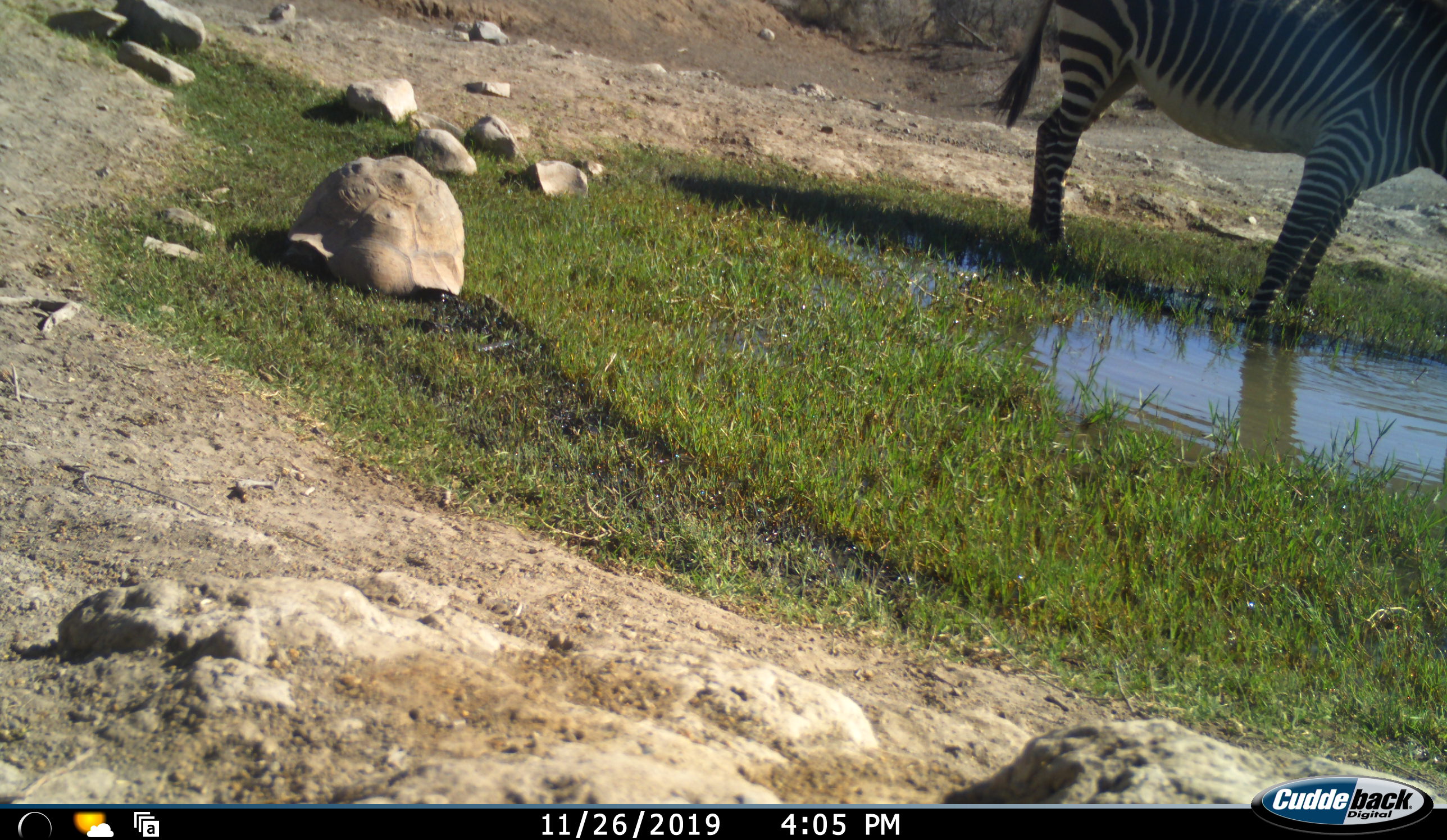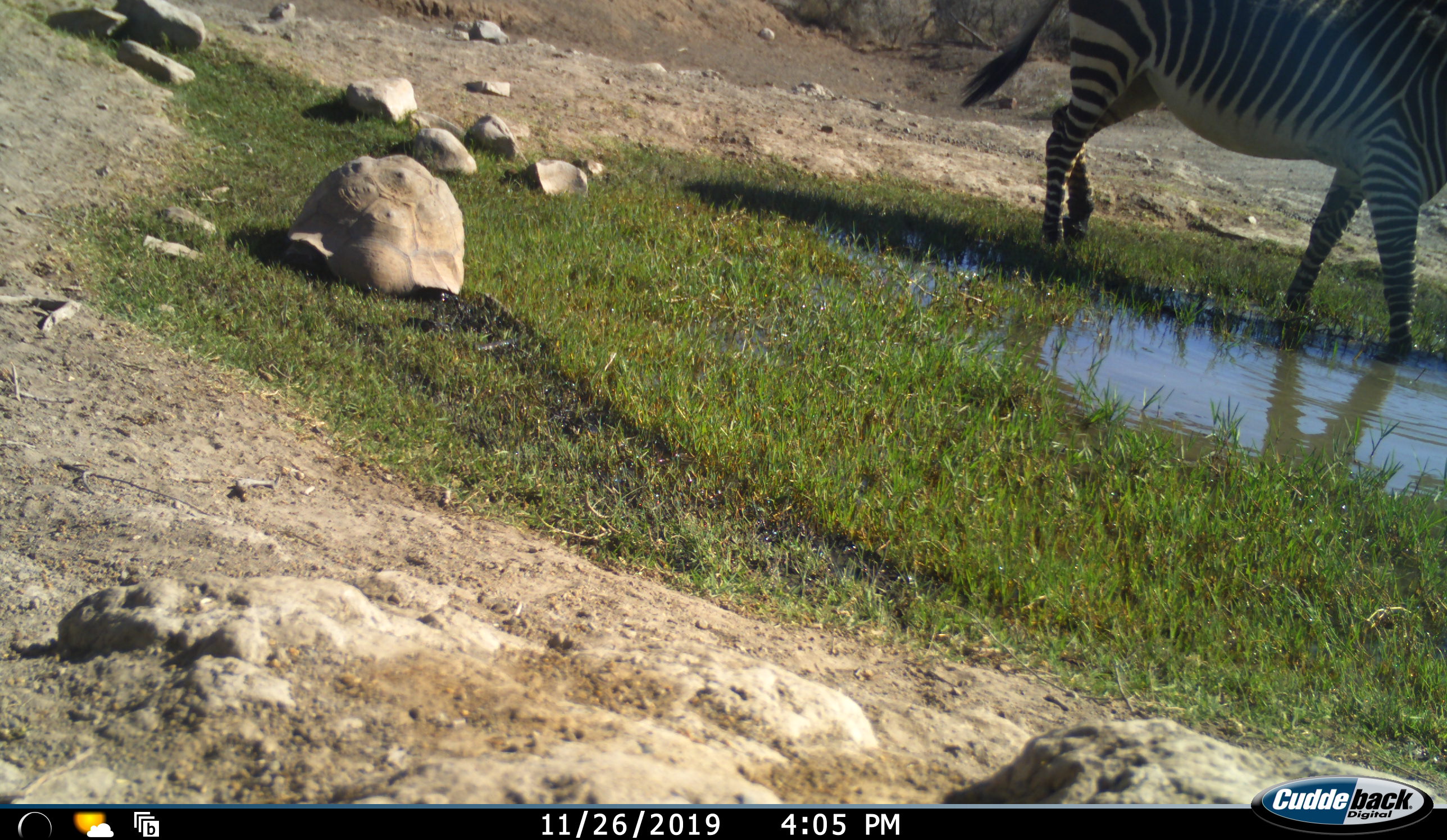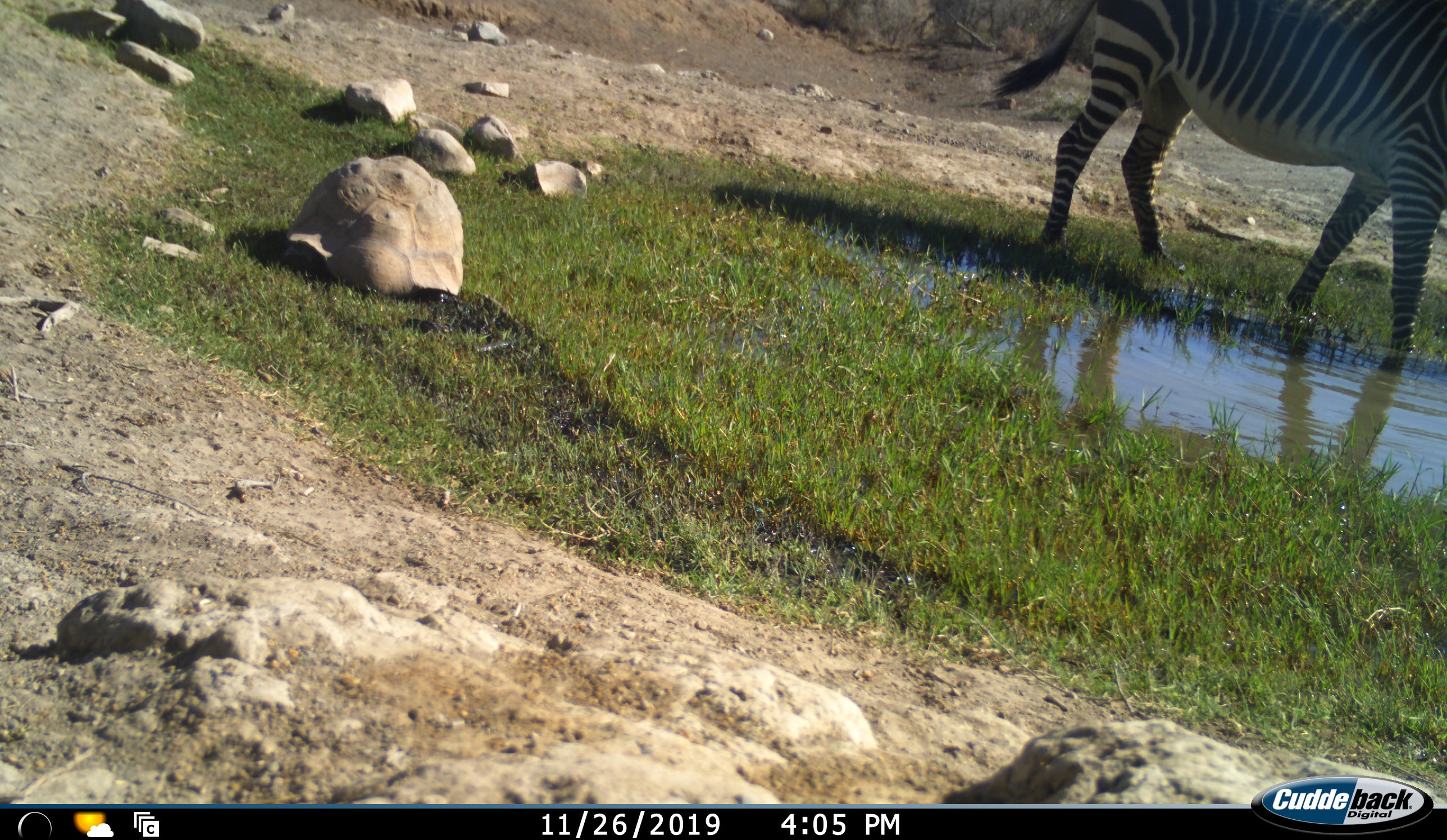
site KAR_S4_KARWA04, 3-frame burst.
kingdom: Animalia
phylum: Chordata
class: Mammalia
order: Perissodactyla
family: Equidae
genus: Equus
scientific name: Equus zebra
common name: mountain zebra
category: zebramountain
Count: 1.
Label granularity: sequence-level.